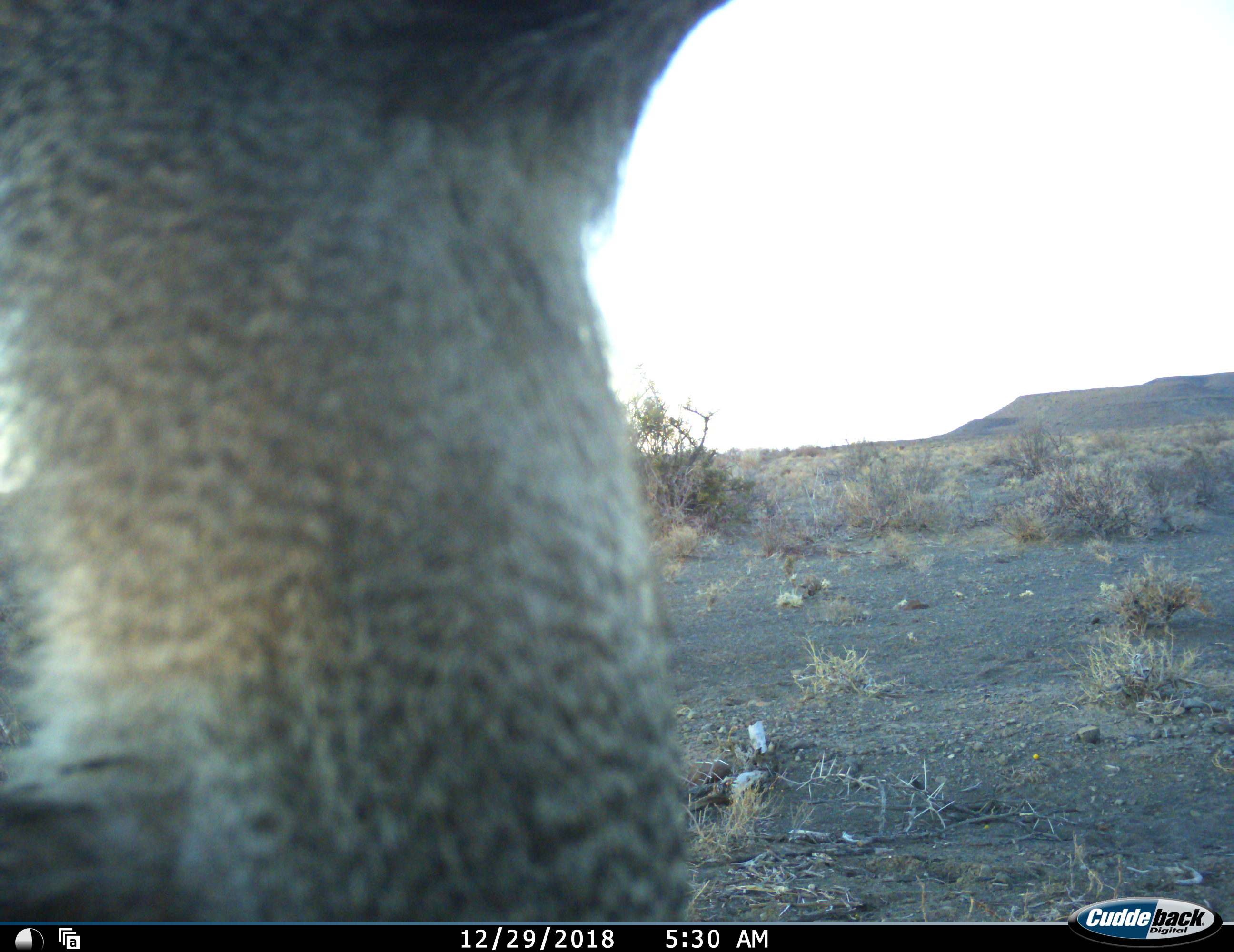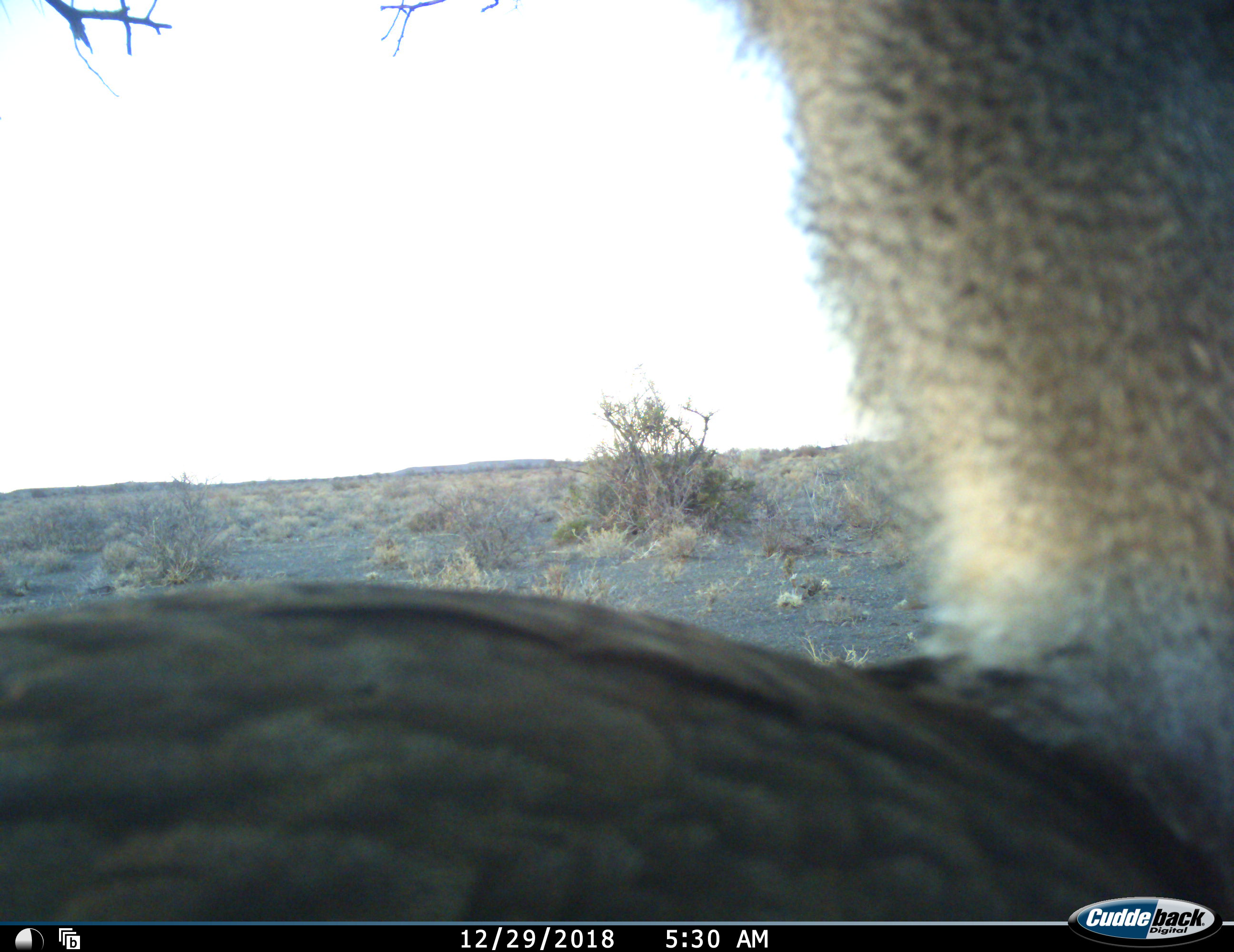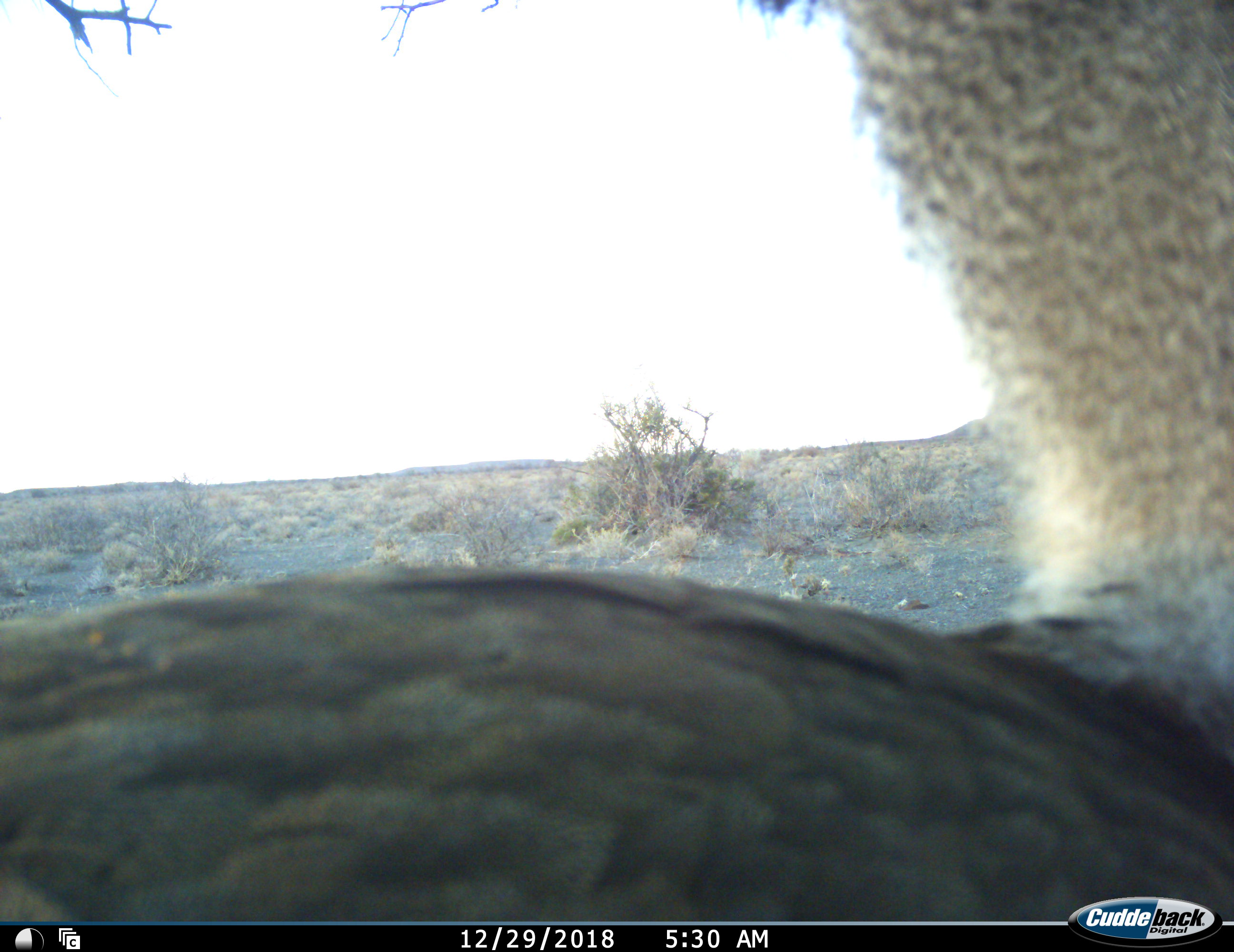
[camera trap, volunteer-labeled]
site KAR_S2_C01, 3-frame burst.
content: unidentified animal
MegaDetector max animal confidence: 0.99